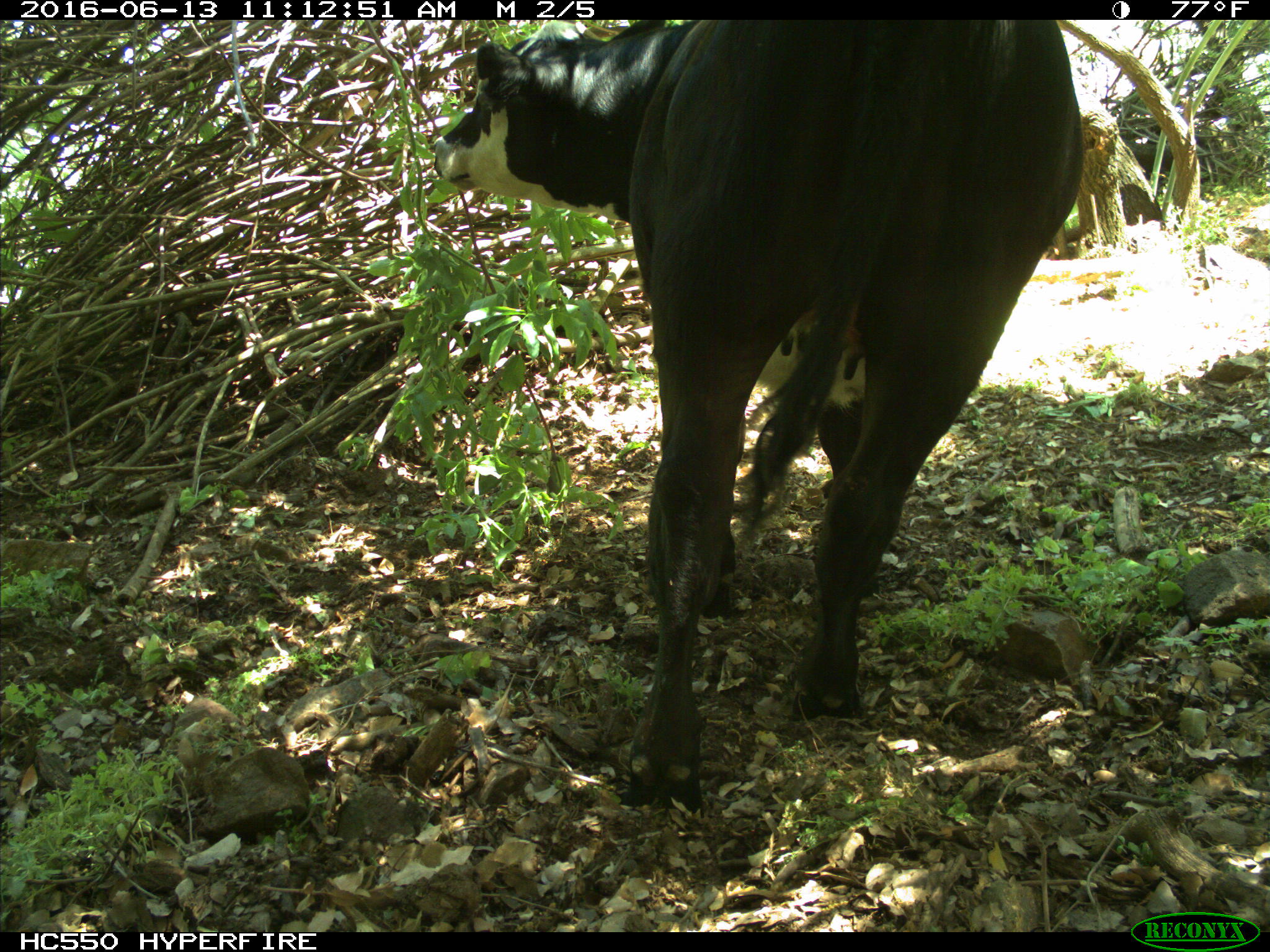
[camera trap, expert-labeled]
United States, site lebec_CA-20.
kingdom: Animalia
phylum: Chordata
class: Mammalia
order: Artiodactyla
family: Bovidae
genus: Bos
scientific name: Bos taurus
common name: domestic cow